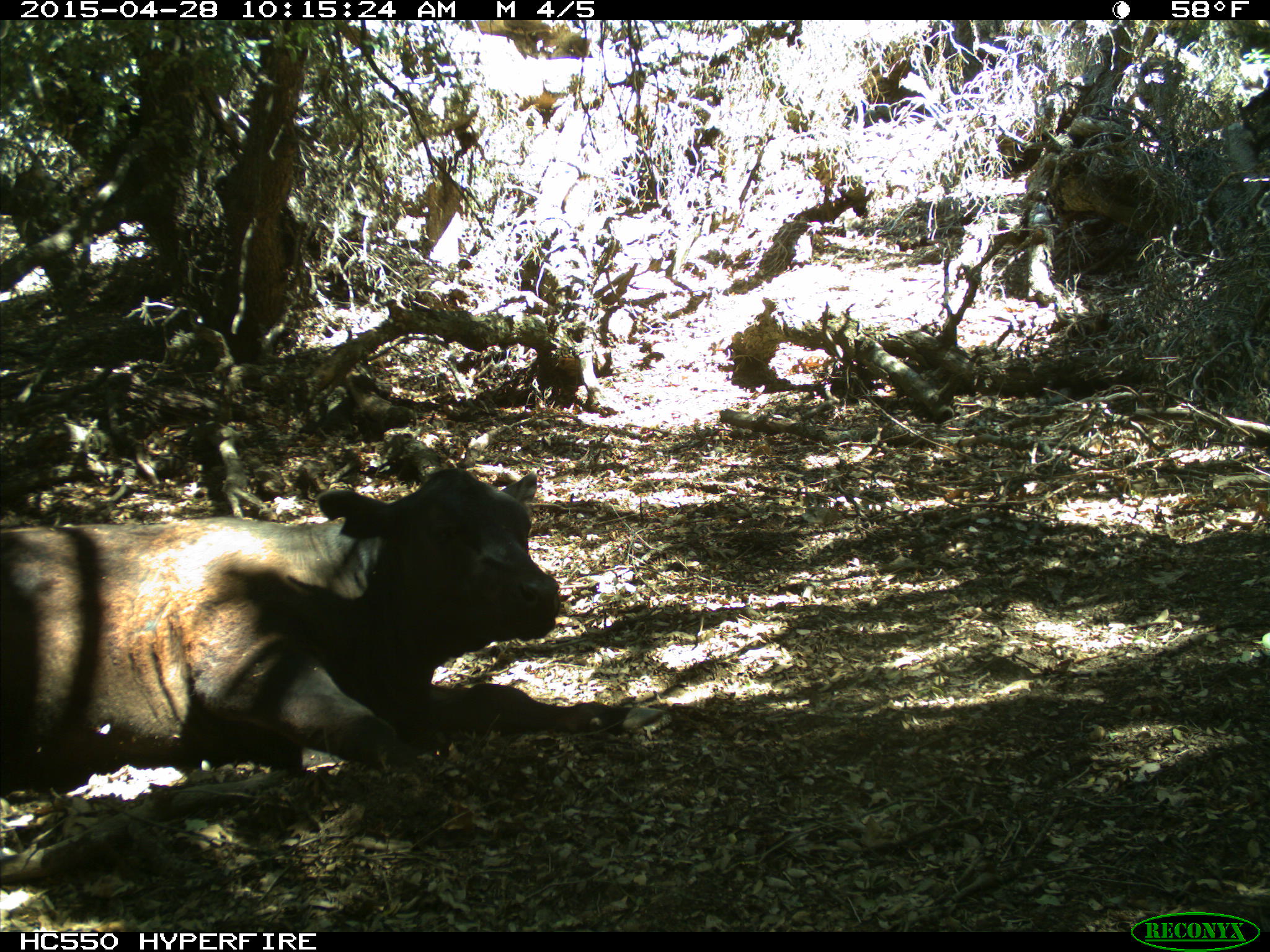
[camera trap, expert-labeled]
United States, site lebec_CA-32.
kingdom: Animalia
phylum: Chordata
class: Mammalia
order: Artiodactyla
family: Bovidae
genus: Bos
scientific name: Bos taurus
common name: domestic cow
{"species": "Bos taurus (domestic cow)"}